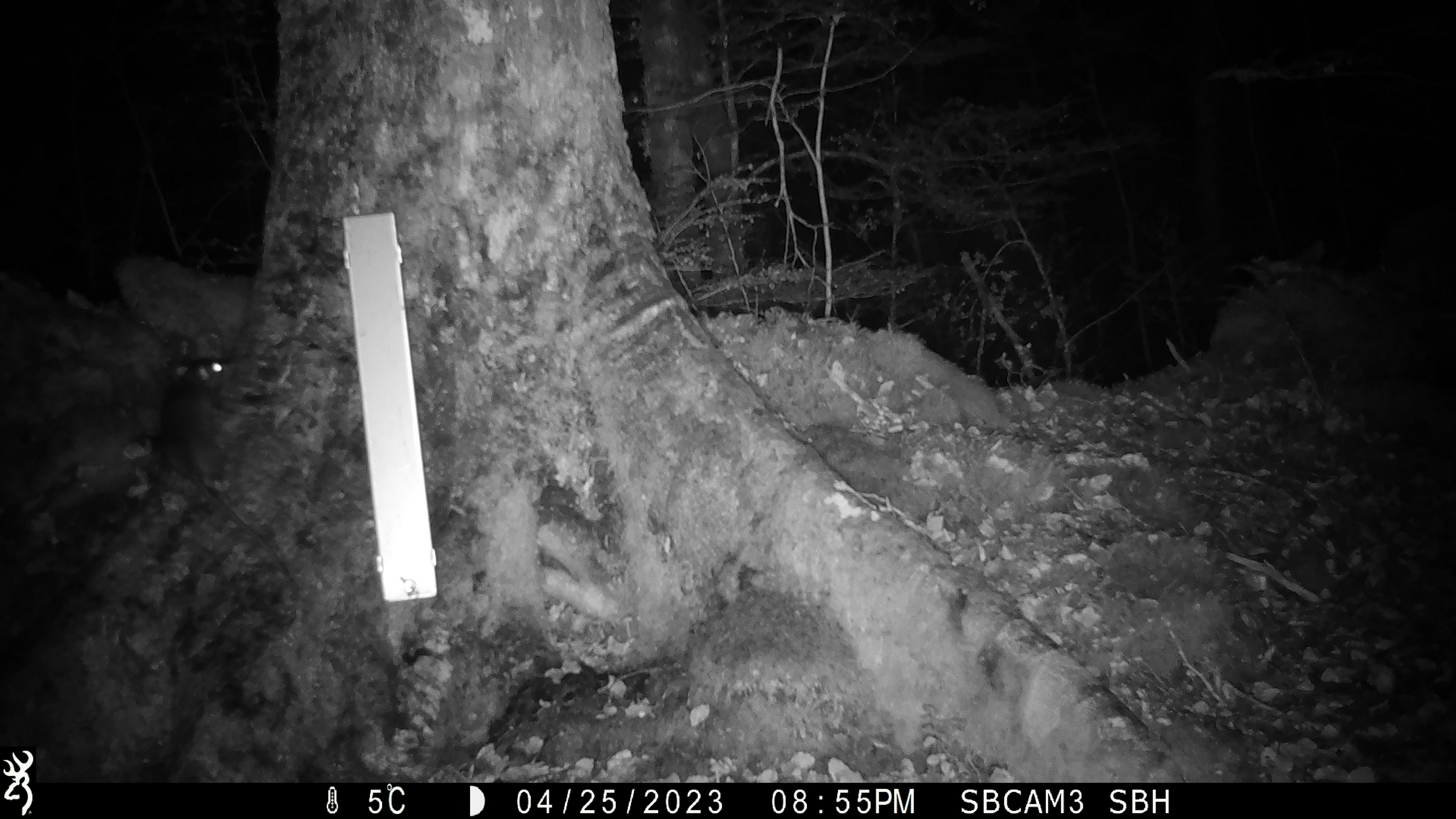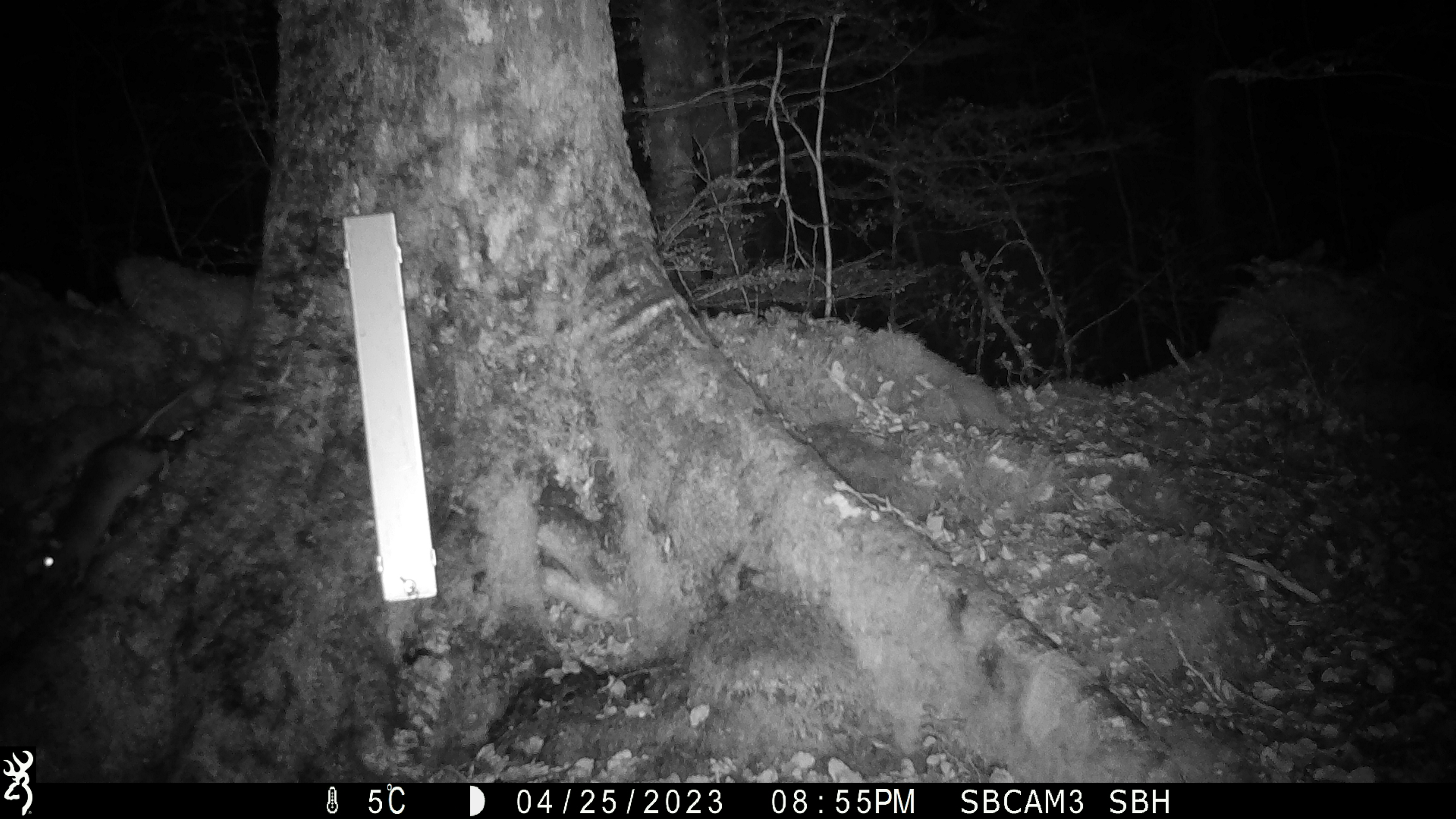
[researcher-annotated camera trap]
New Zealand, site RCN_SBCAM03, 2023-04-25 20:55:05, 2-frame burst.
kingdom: Animalia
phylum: Chordata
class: Mammalia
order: Rodentia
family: Muridae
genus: Rattus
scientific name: Rattus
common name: rat